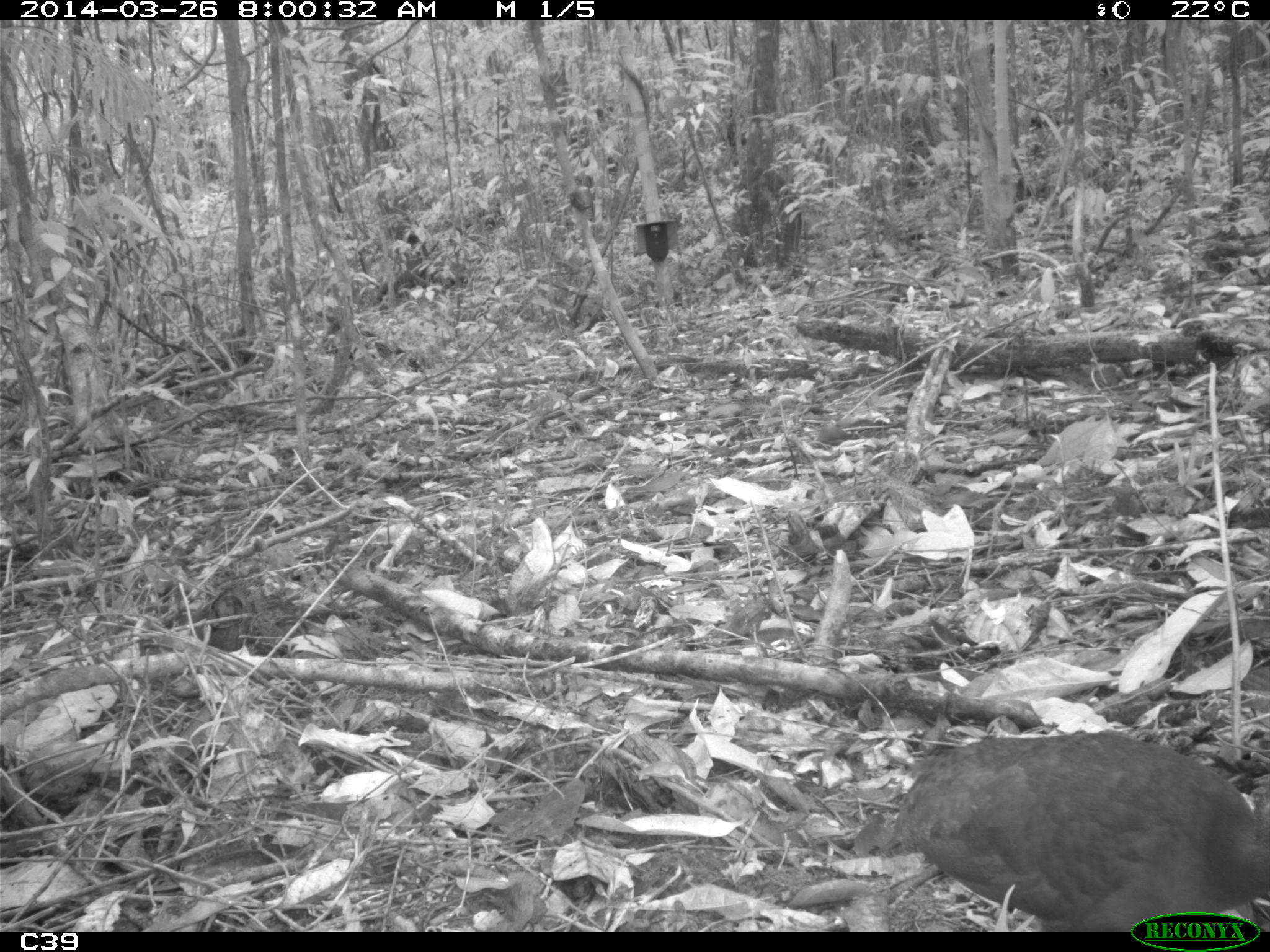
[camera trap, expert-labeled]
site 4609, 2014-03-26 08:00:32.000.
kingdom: Animalia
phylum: Chordata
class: Aves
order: Tinamiformes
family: Tinamidae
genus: Crypturellus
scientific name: Crypturellus soui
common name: little tinamou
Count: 1.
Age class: adult.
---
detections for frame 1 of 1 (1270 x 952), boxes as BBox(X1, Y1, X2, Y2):
crypturellus soui: BBox(875, 727, 1268, 930)